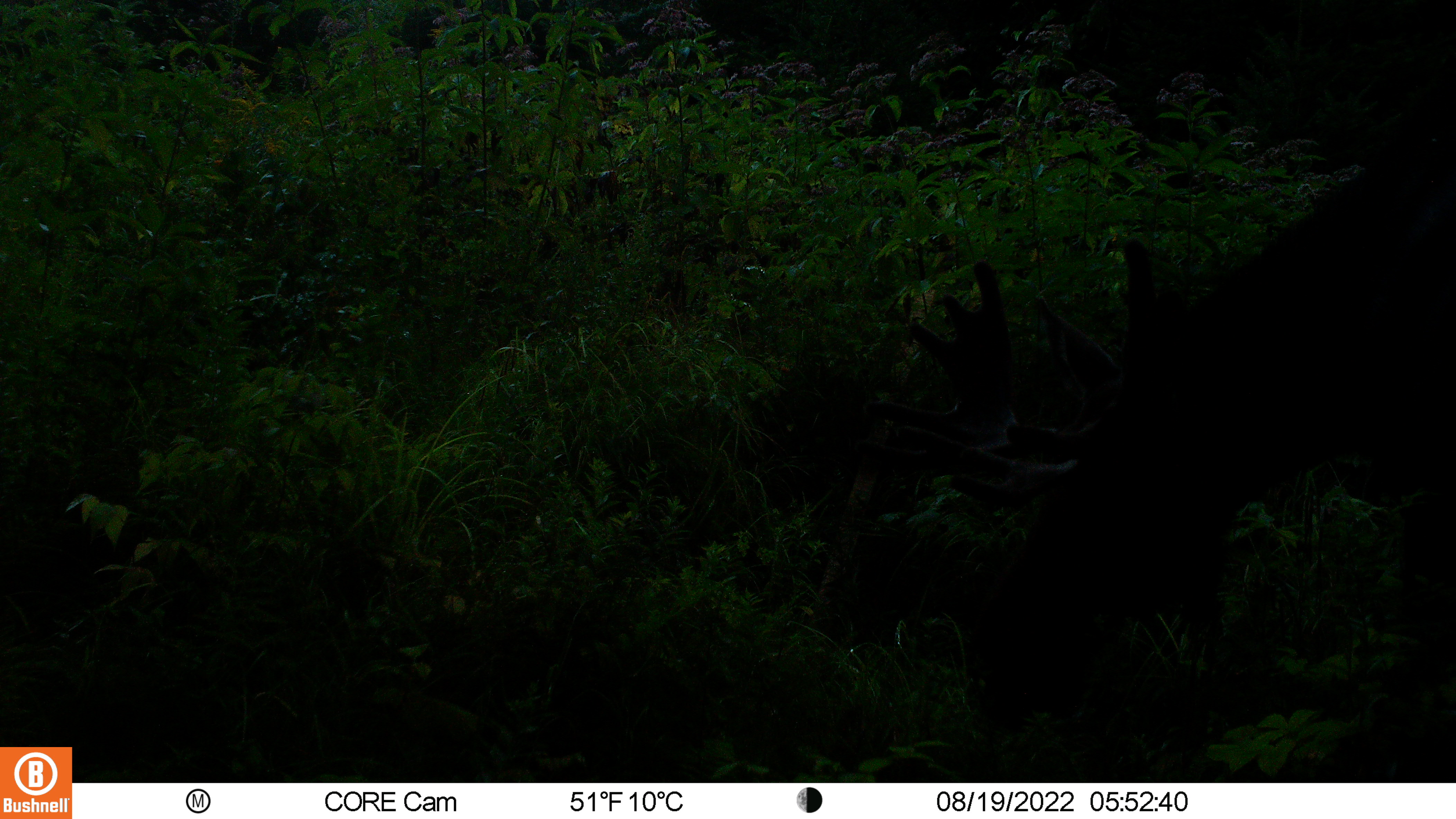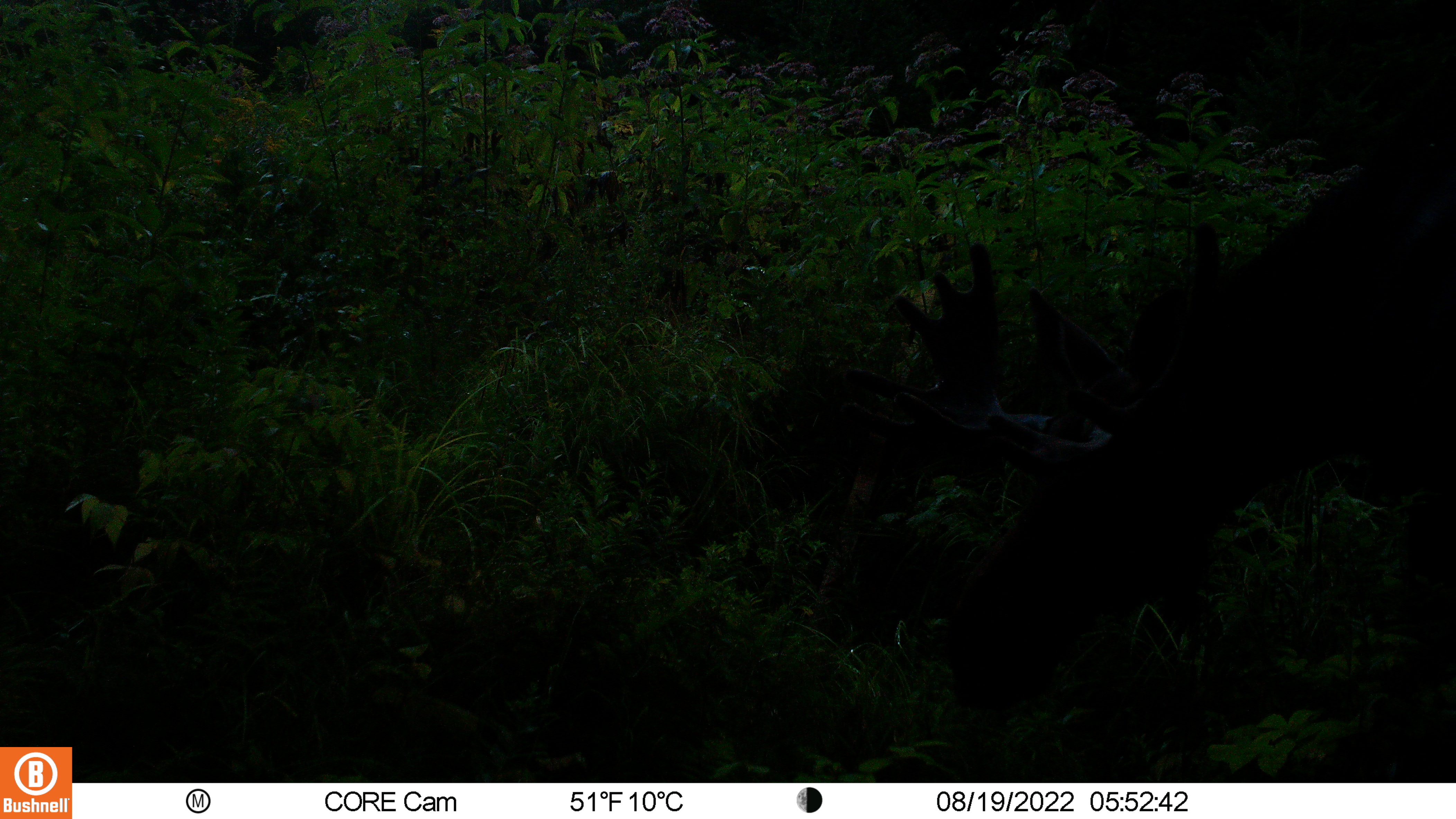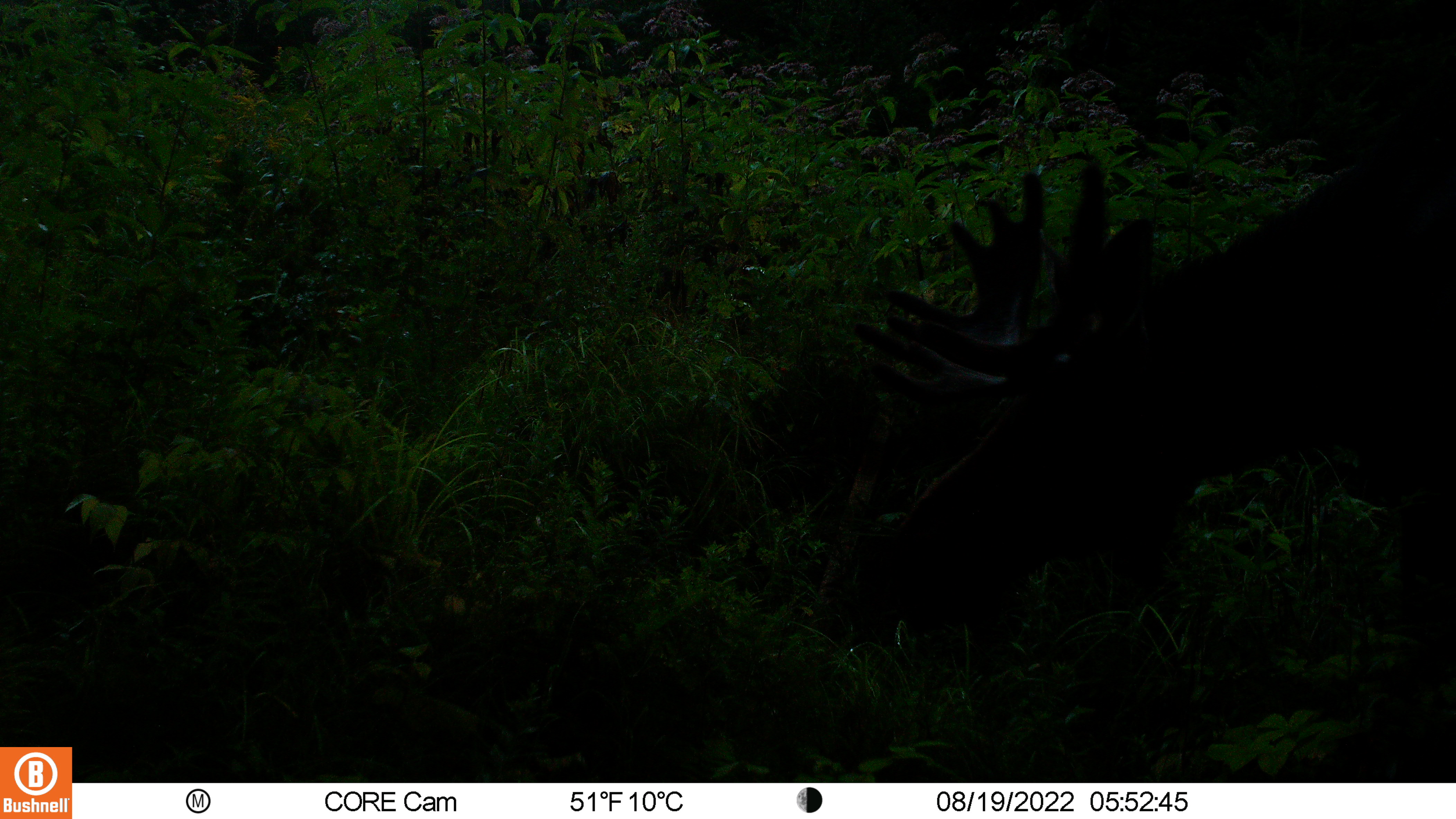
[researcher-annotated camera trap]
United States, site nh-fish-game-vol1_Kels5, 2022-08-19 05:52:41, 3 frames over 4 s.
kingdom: Animalia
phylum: Chordata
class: Mammalia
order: Artiodactyla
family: Cervidae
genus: Alces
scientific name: Alces alces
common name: moose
Moose (Alces alces).